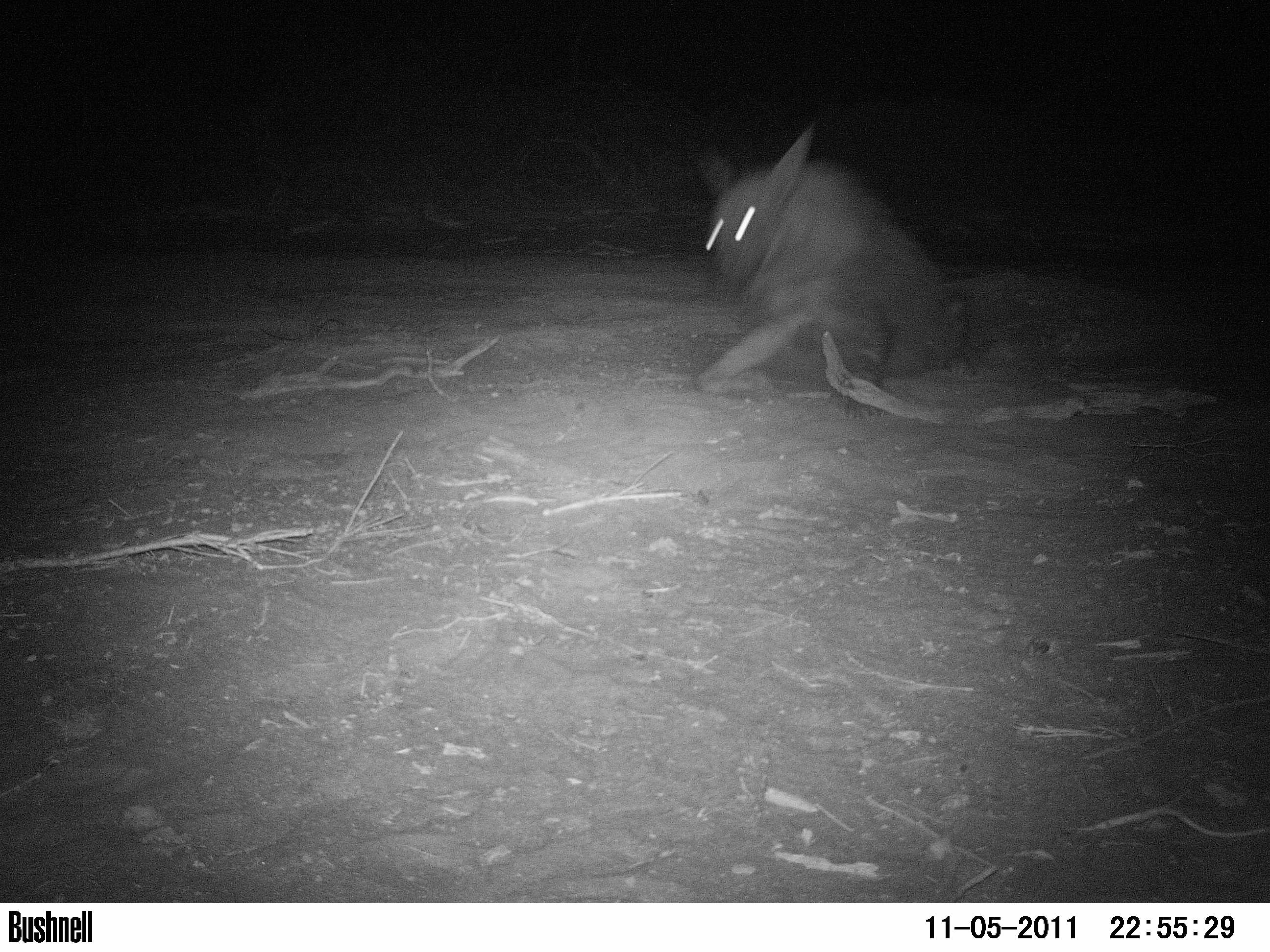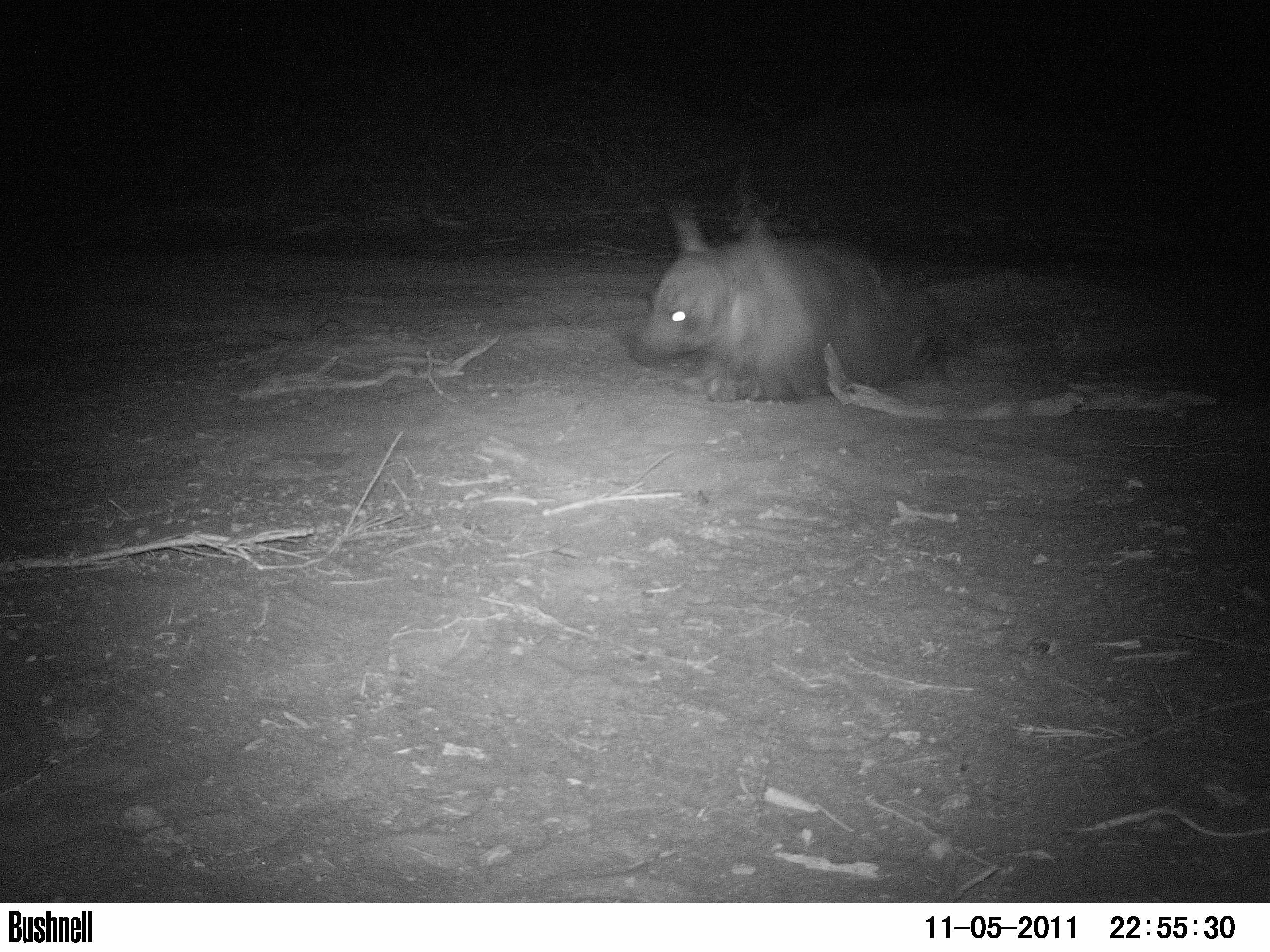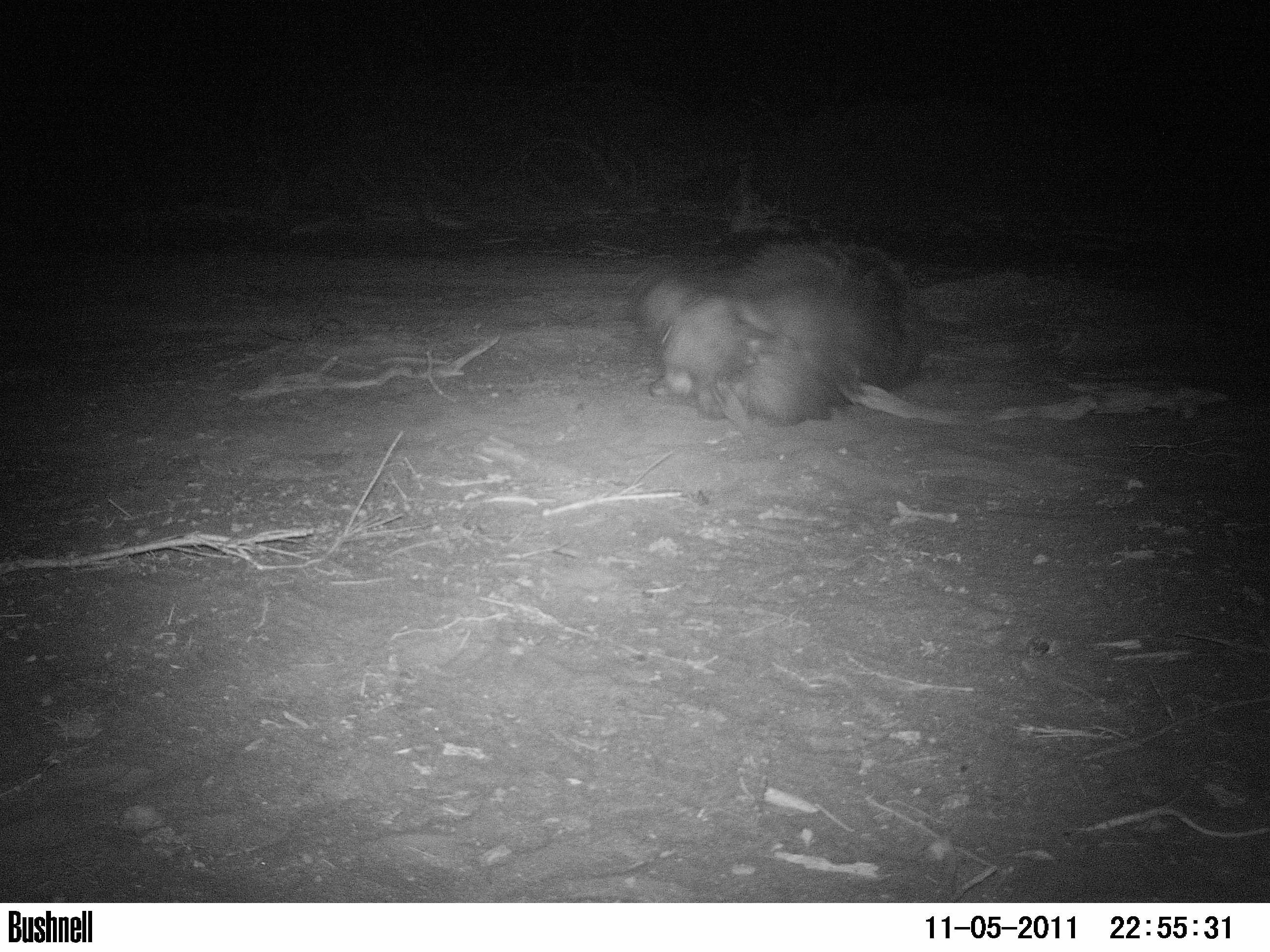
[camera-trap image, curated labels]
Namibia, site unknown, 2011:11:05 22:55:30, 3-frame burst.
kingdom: Animalia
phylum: Chordata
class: Mammalia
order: Carnivora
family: Hyaenidae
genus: Parahyaena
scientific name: Parahyaena brunnea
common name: brown hyena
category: hyaena brunnea